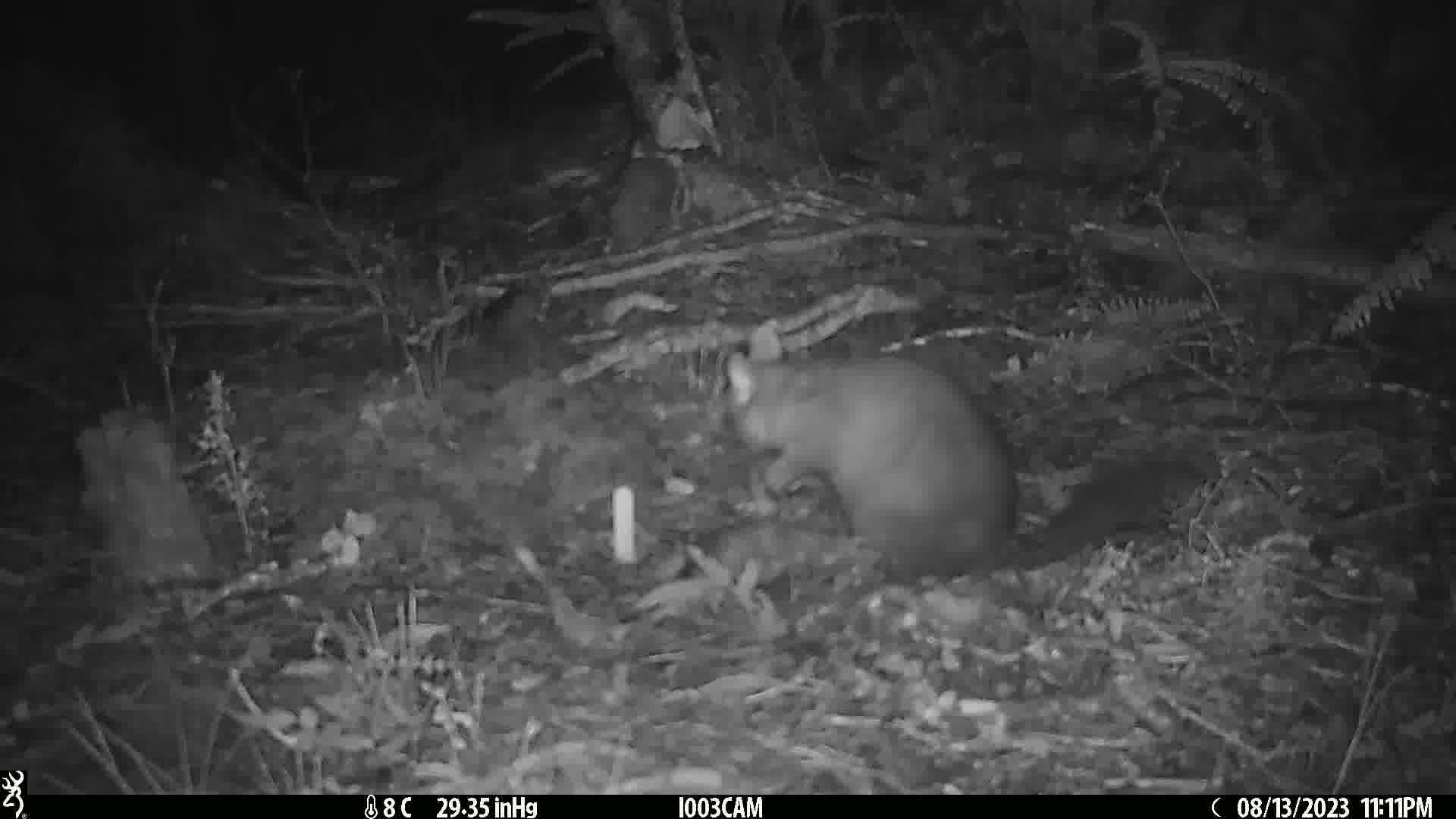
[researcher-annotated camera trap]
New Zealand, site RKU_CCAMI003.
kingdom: Animalia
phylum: Chordata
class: Mammalia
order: Diprotodontia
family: Phalangeridae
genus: Trichosurus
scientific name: Trichosurus vulpecula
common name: common brushtail possum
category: possum